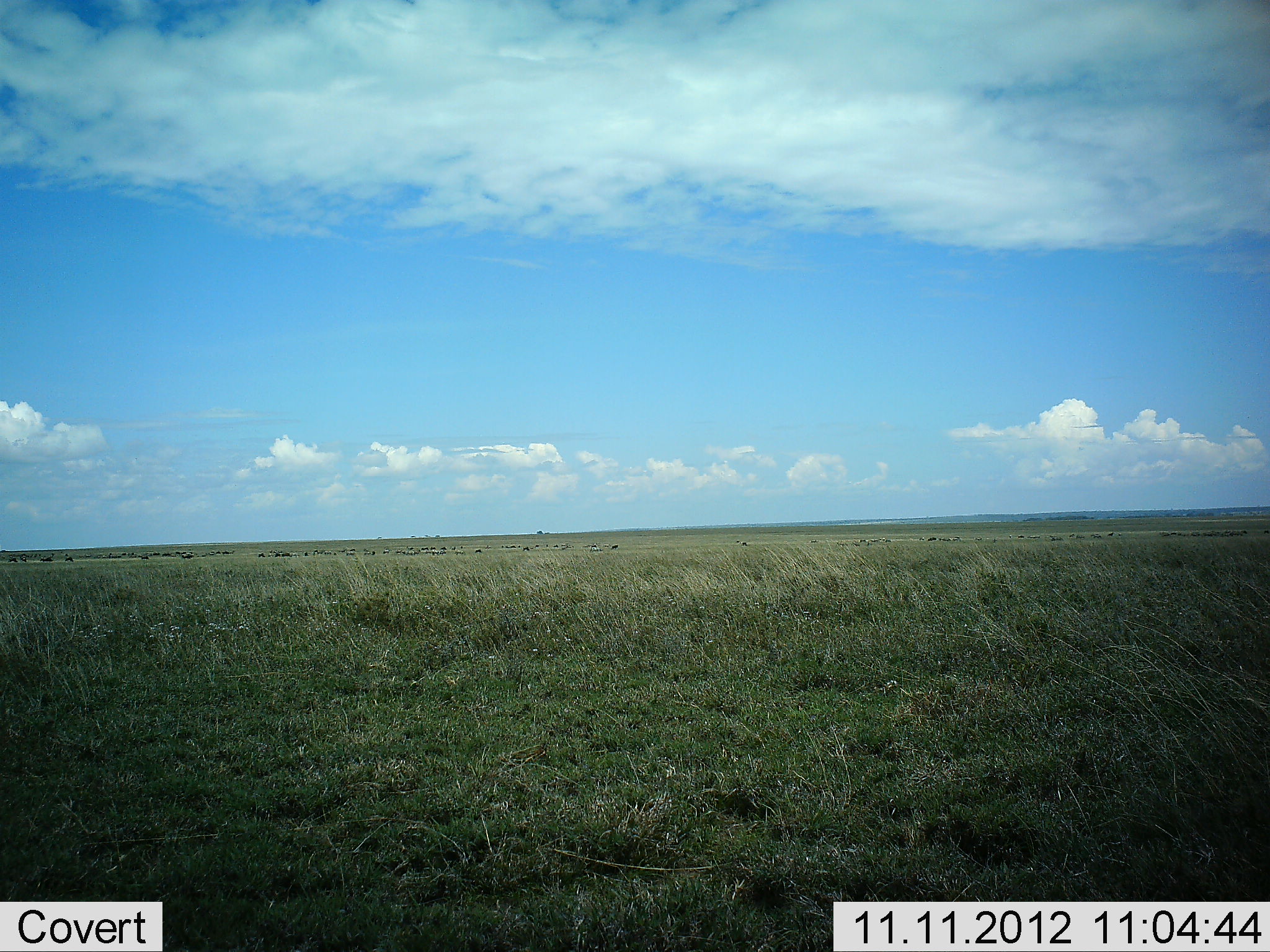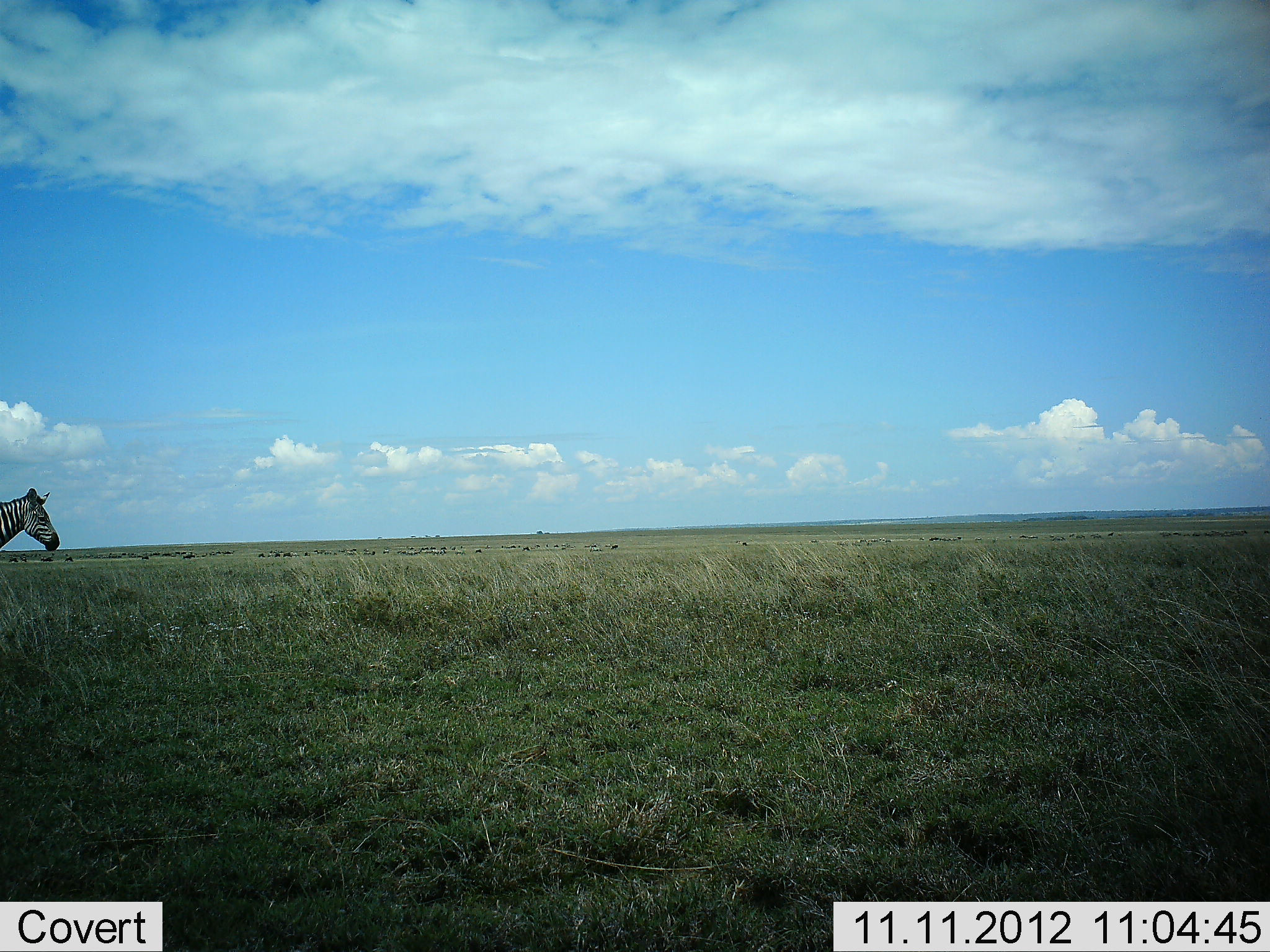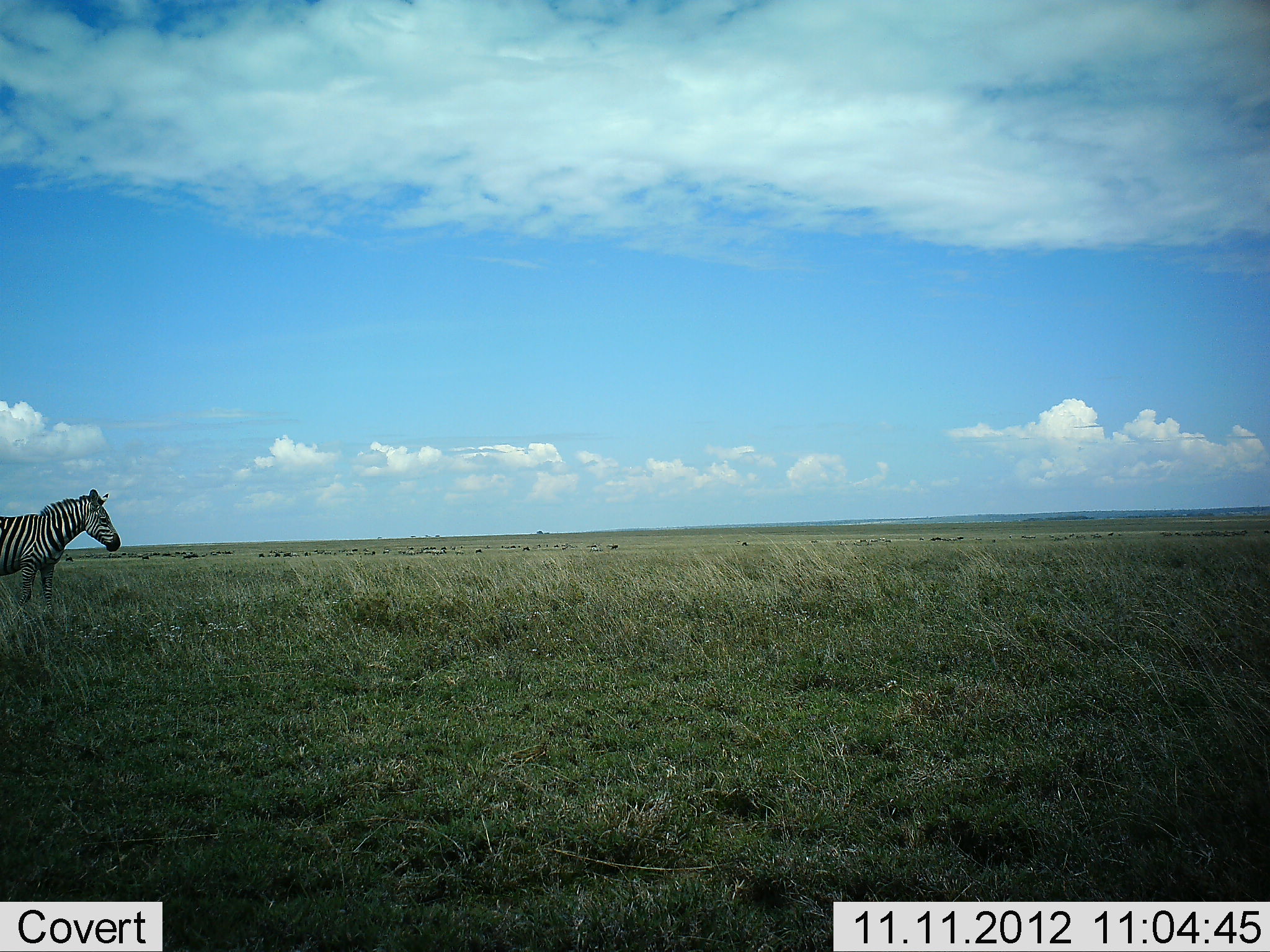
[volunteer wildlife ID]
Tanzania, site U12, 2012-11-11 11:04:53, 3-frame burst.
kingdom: Animalia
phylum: Chordata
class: Mammalia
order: Perissodactyla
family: Equidae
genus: Equus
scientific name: Equus quagga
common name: plains zebra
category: zebra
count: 1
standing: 9%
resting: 0%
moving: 91%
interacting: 0%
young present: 0%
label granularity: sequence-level